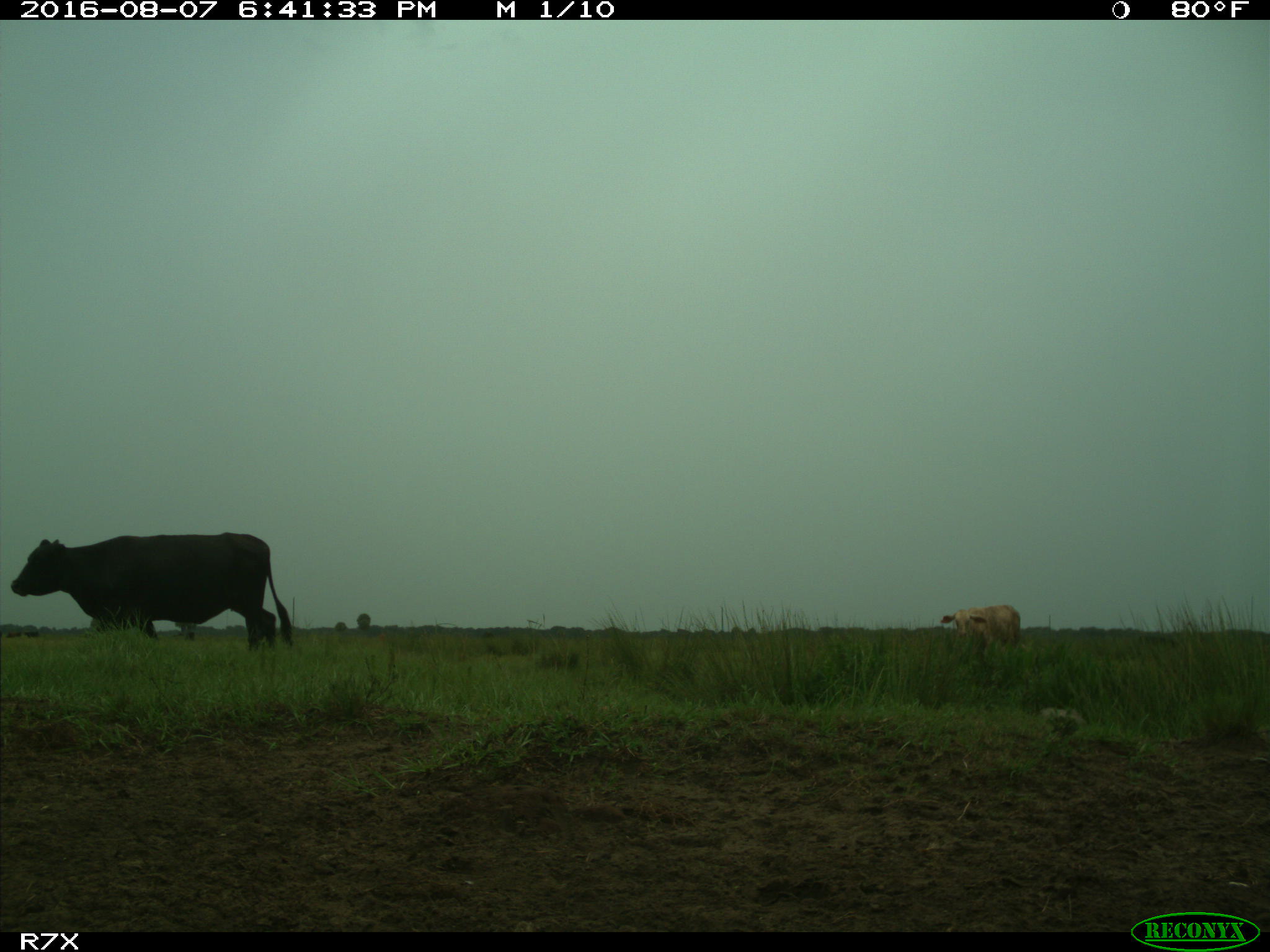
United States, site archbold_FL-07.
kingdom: Animalia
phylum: Chordata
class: Mammalia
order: Artiodactyla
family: Bovidae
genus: Bos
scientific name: Bos taurus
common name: domestic cow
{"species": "Bos taurus (domestic cow)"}